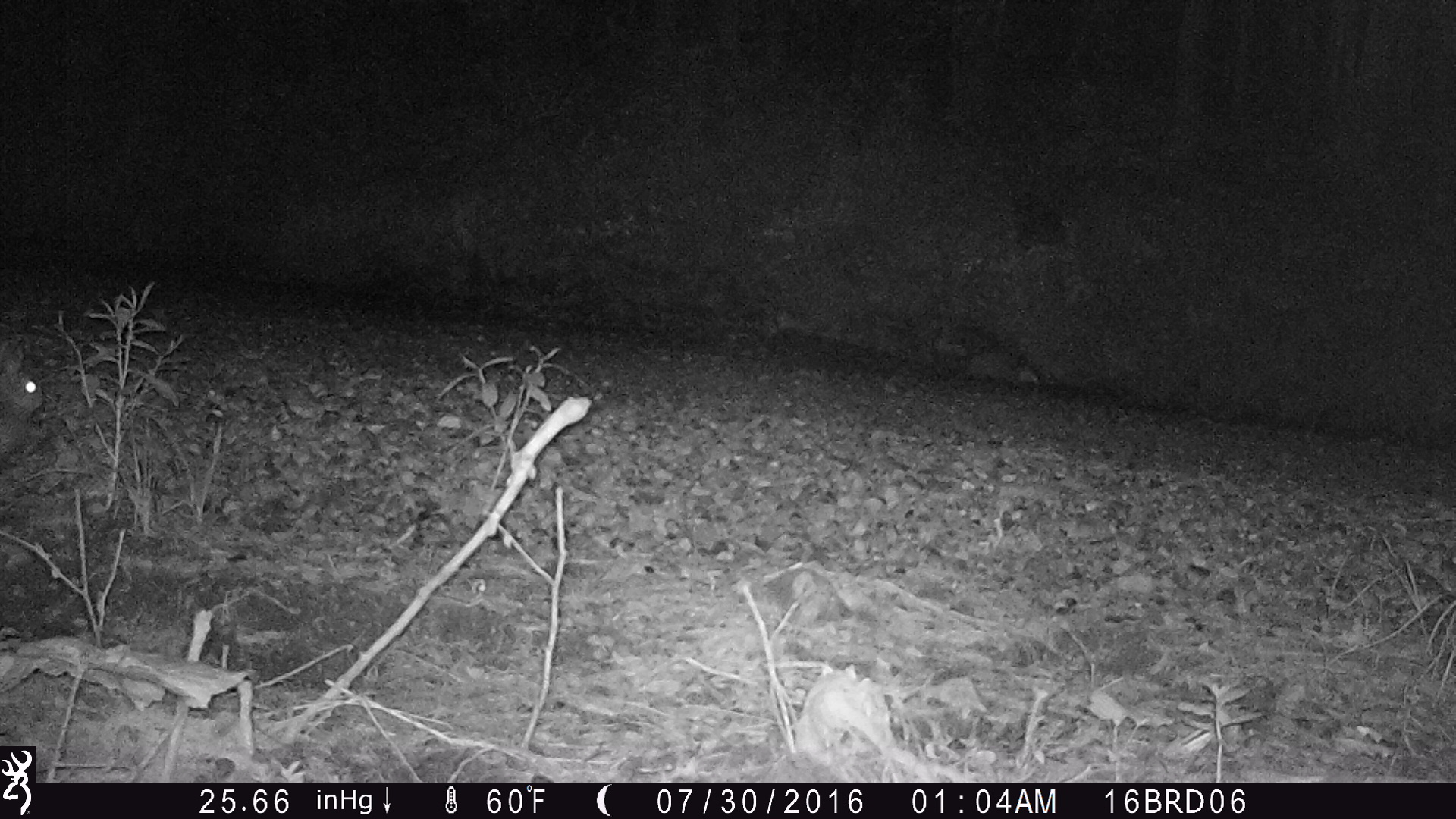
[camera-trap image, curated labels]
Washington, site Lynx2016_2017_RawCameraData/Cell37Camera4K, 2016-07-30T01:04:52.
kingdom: Animalia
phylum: Chordata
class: Mammalia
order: Lagomorpha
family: Leporidae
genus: Lepus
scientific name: Lepus americanus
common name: snowshoe hare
Lepus americanus (snowshoe hare). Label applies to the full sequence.